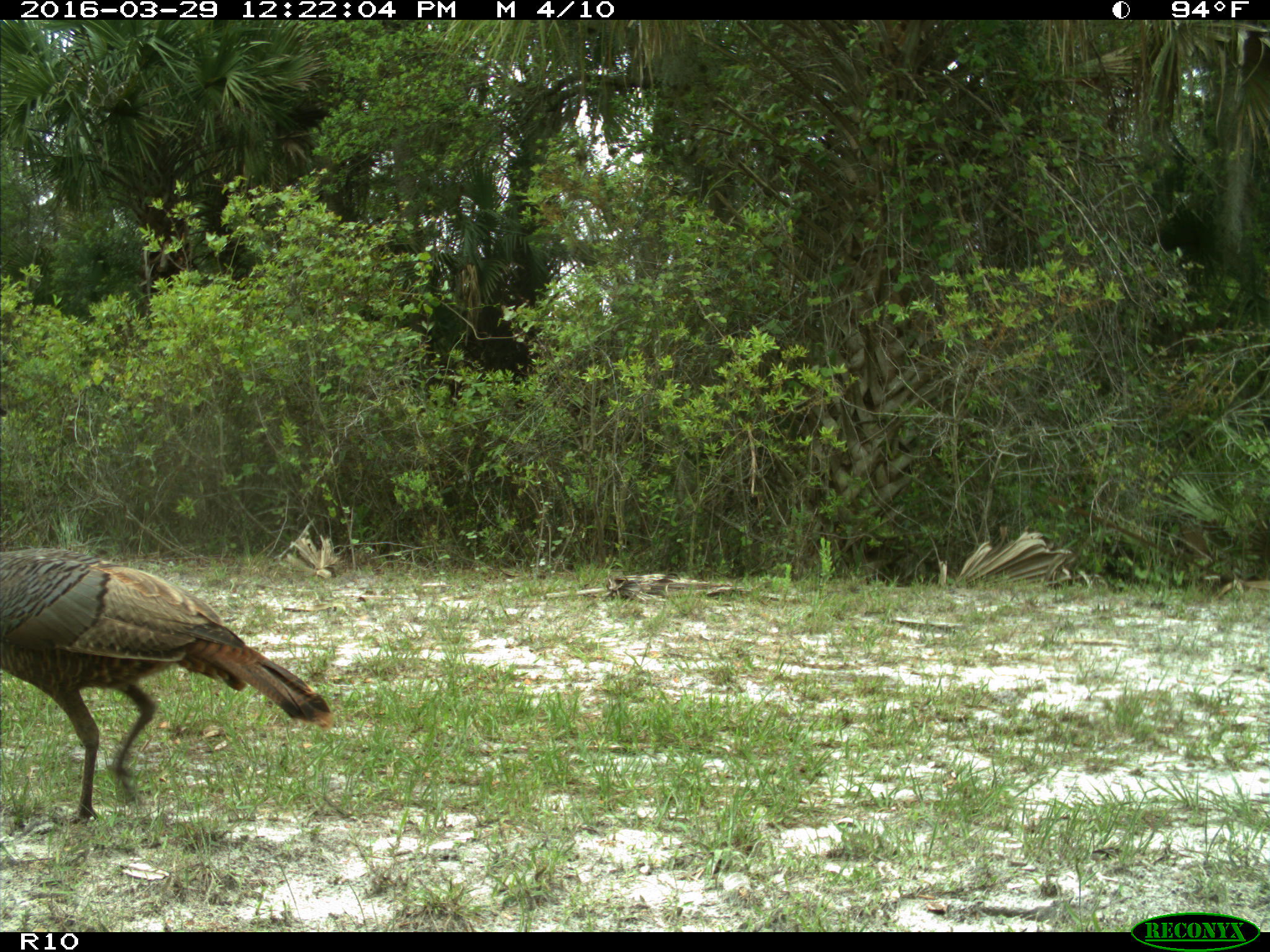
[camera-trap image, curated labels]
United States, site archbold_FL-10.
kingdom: Animalia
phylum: Chordata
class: Aves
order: Galliformes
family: Phasianidae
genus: Meleagris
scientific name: Meleagris gallopavo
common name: wild turkey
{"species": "Meleagris gallopavo (wild turkey)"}